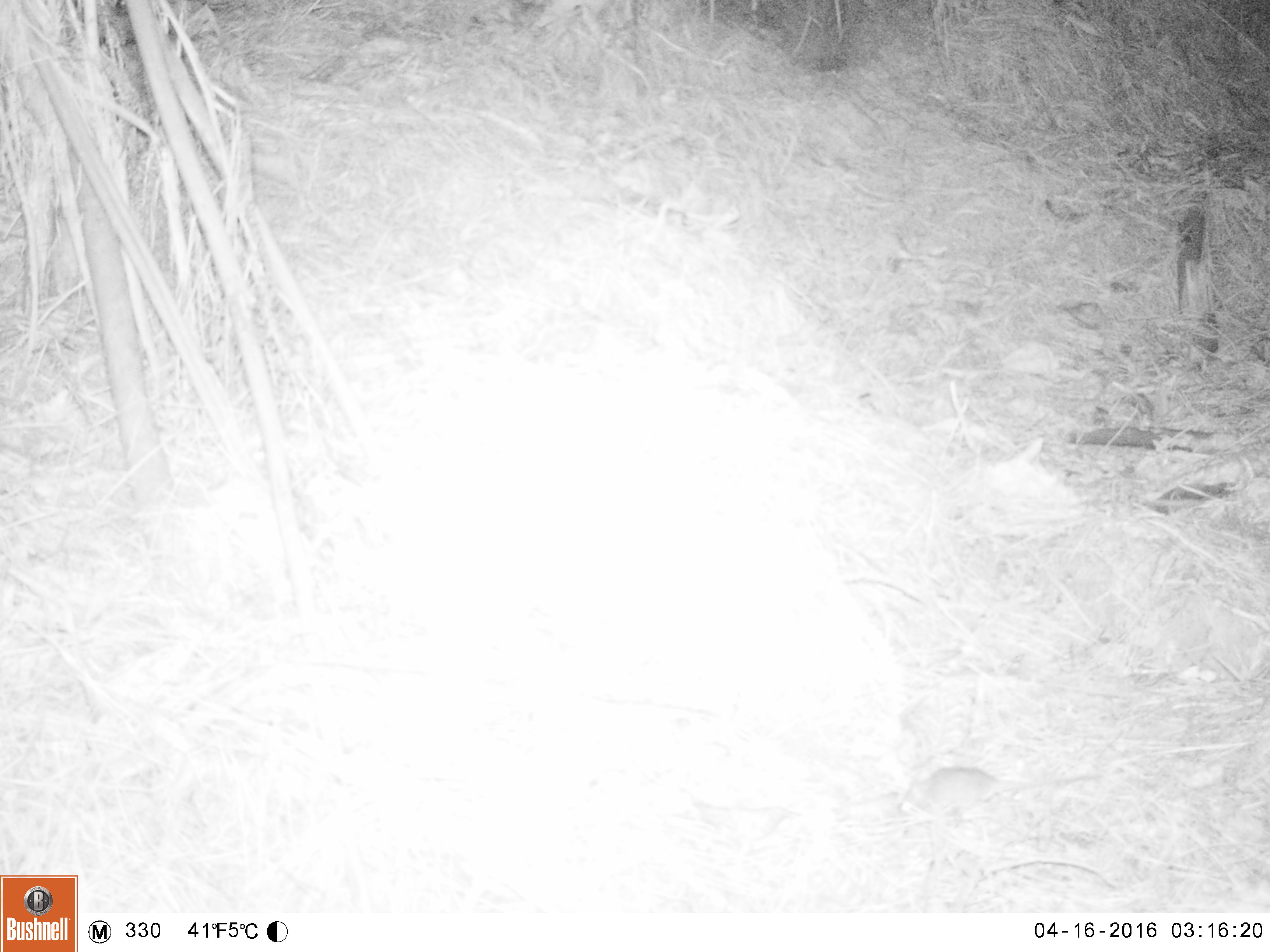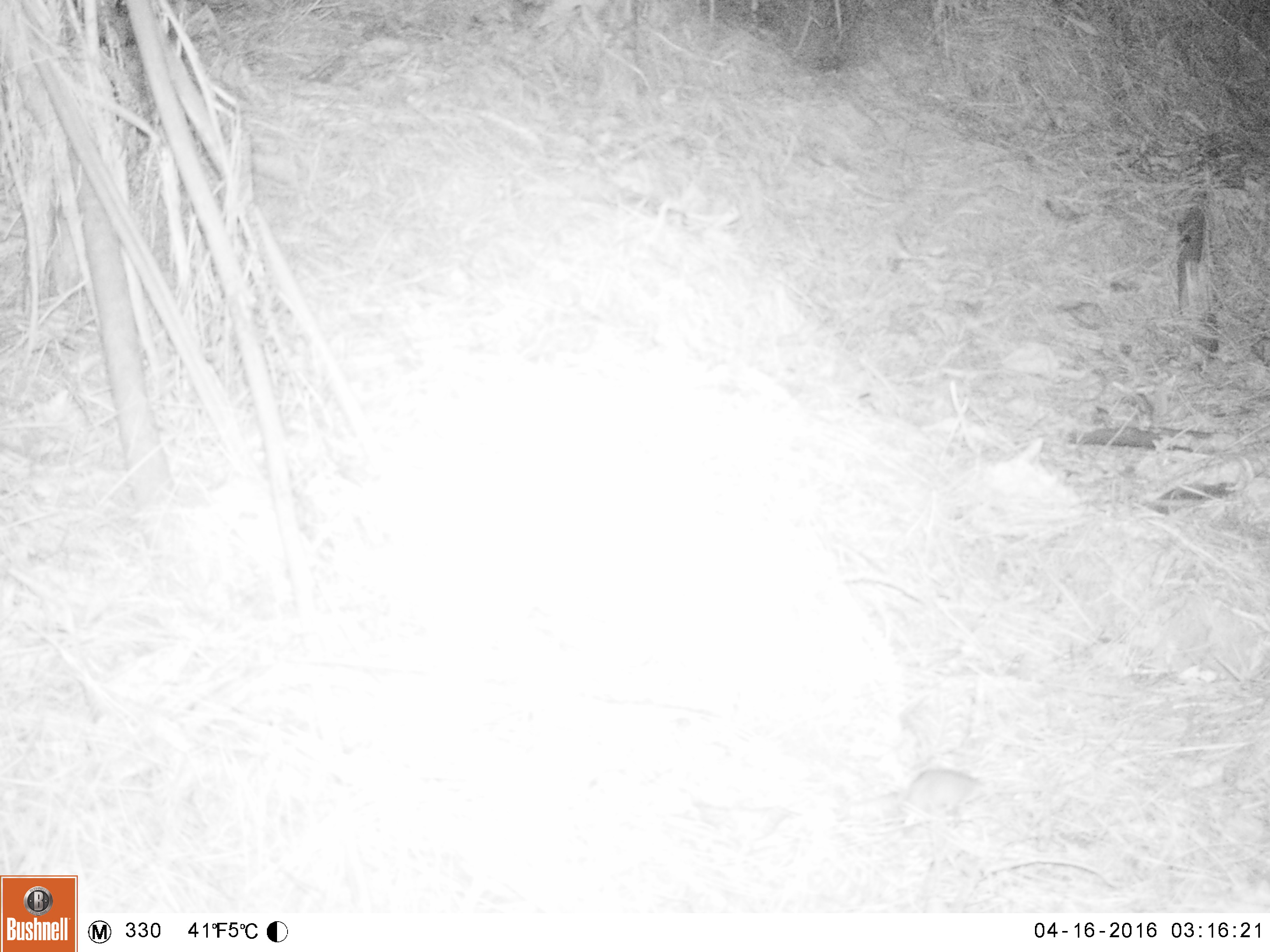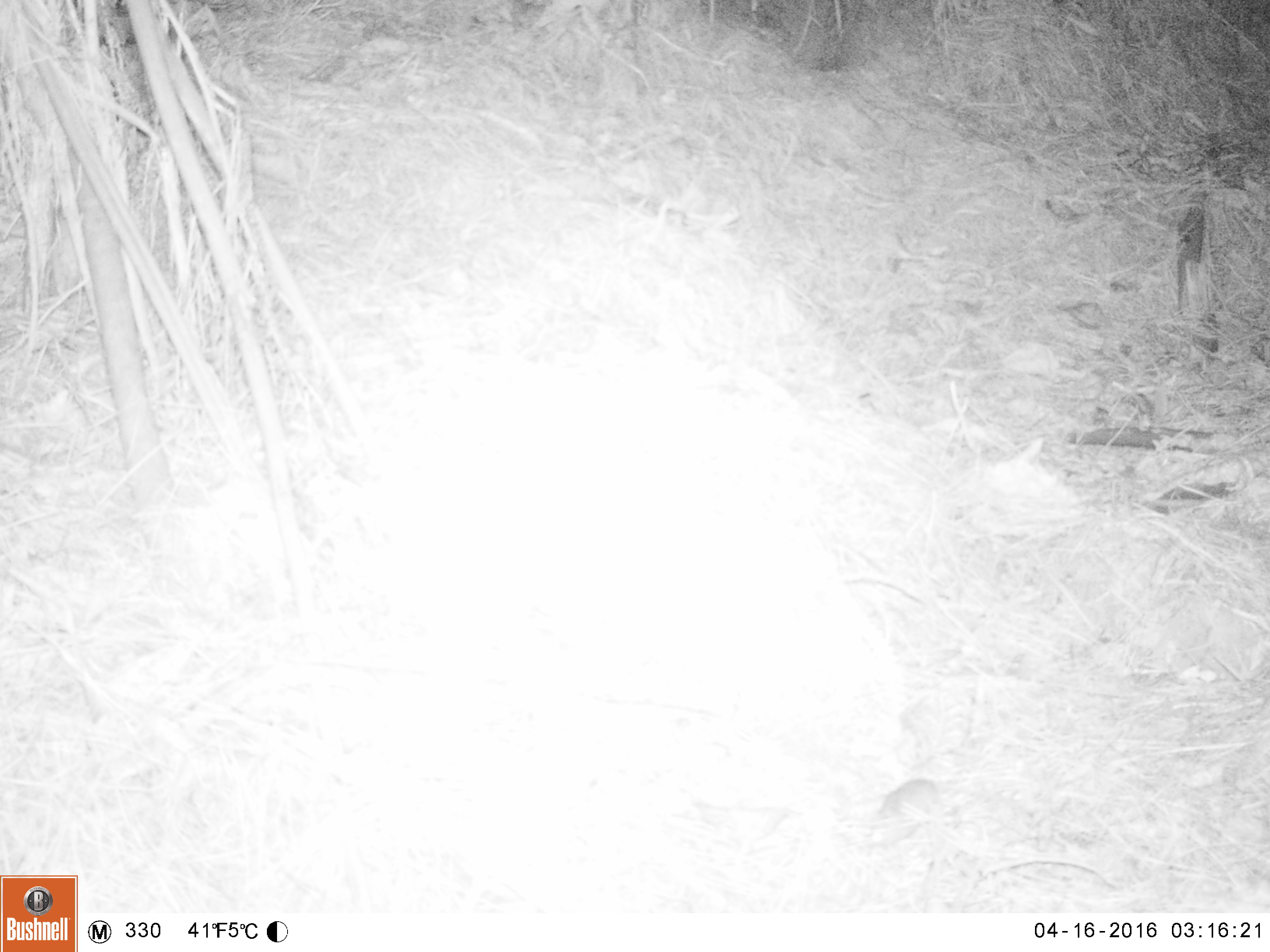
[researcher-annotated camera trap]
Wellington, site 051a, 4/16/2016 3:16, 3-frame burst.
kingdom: Animalia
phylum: Chordata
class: Mammalia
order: Rodentia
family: Muridae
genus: Mus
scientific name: Mus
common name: mouse